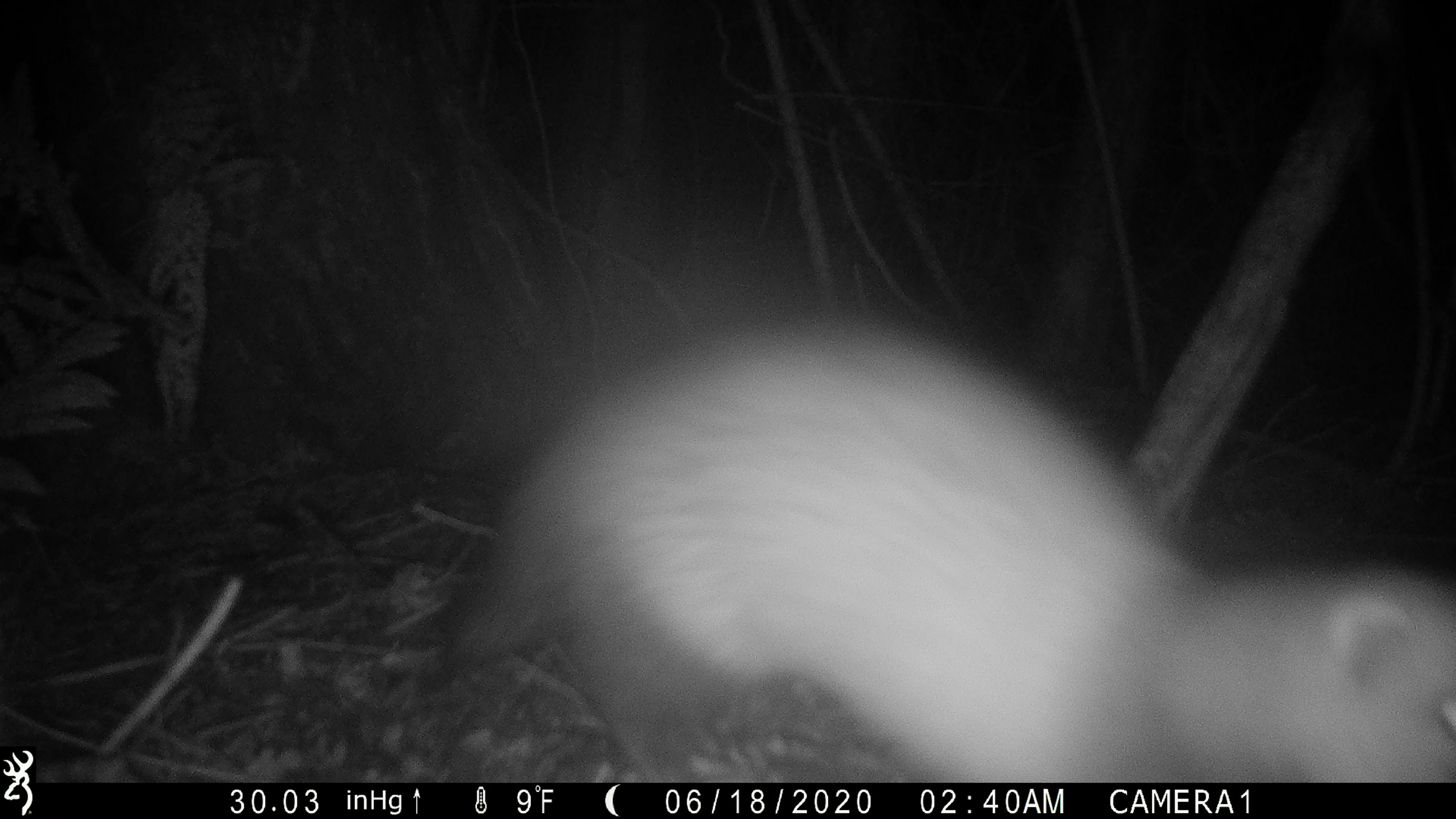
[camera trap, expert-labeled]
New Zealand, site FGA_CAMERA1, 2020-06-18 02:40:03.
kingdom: Animalia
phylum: Chordata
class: Mammalia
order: Carnivora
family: Mustelidae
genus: Mustela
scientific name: Mustela furo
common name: ferret